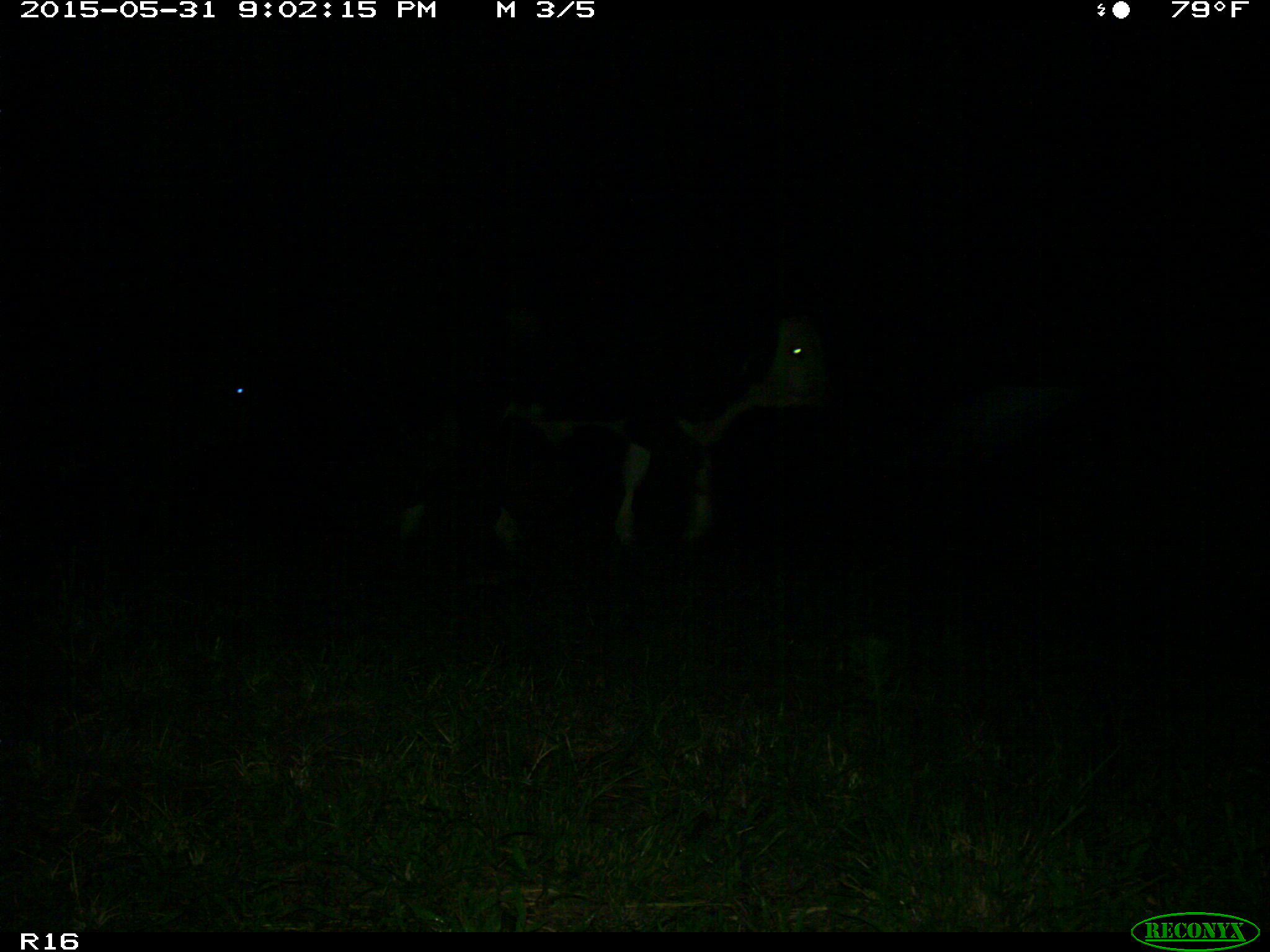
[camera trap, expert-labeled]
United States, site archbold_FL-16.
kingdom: Animalia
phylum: Chordata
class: Mammalia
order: Artiodactyla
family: Bovidae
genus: Bos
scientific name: Bos taurus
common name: domestic cow